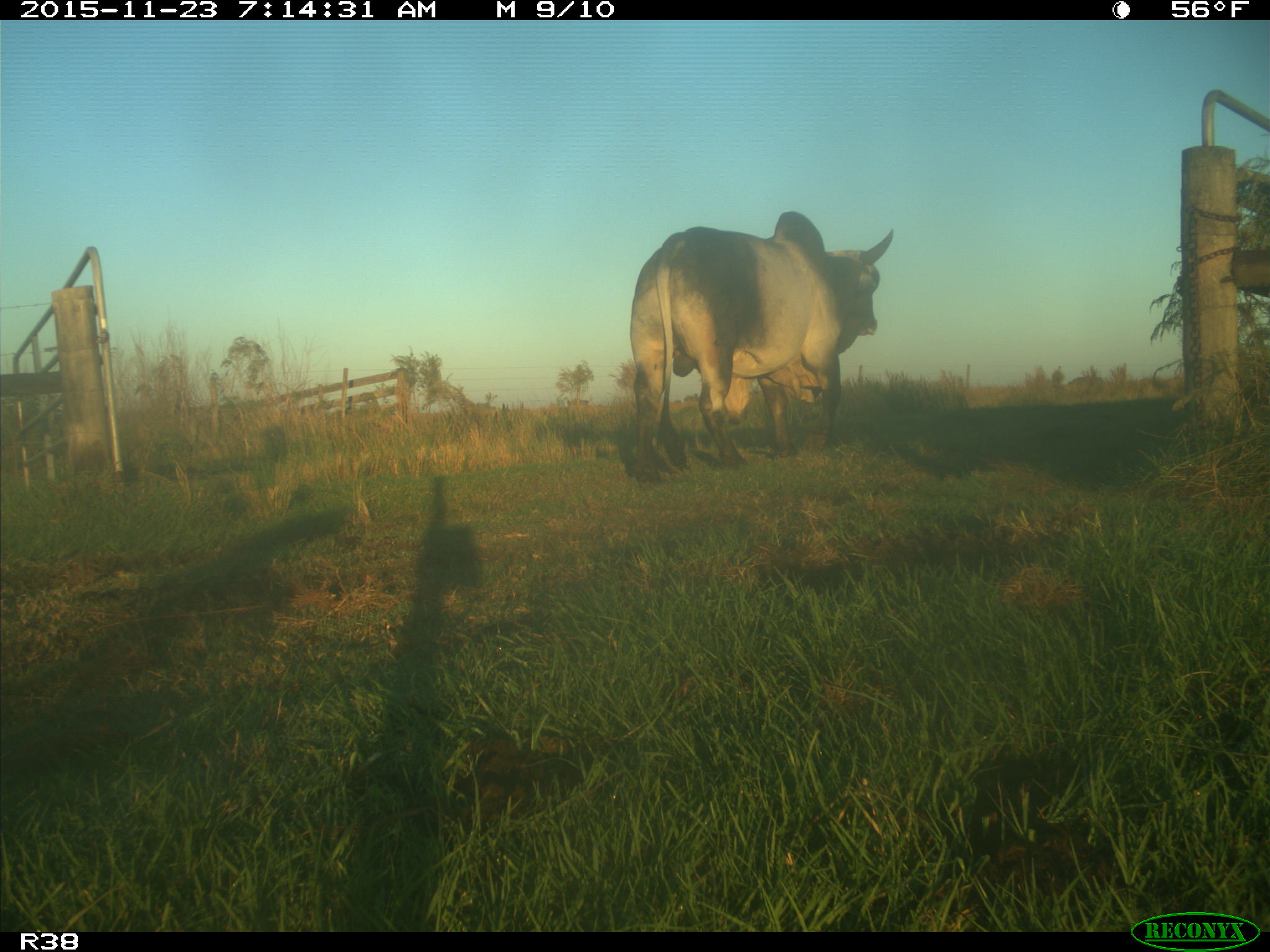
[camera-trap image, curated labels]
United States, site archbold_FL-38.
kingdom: Animalia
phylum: Chordata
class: Mammalia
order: Artiodactyla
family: Bovidae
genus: Bos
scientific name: Bos taurus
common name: domestic cow